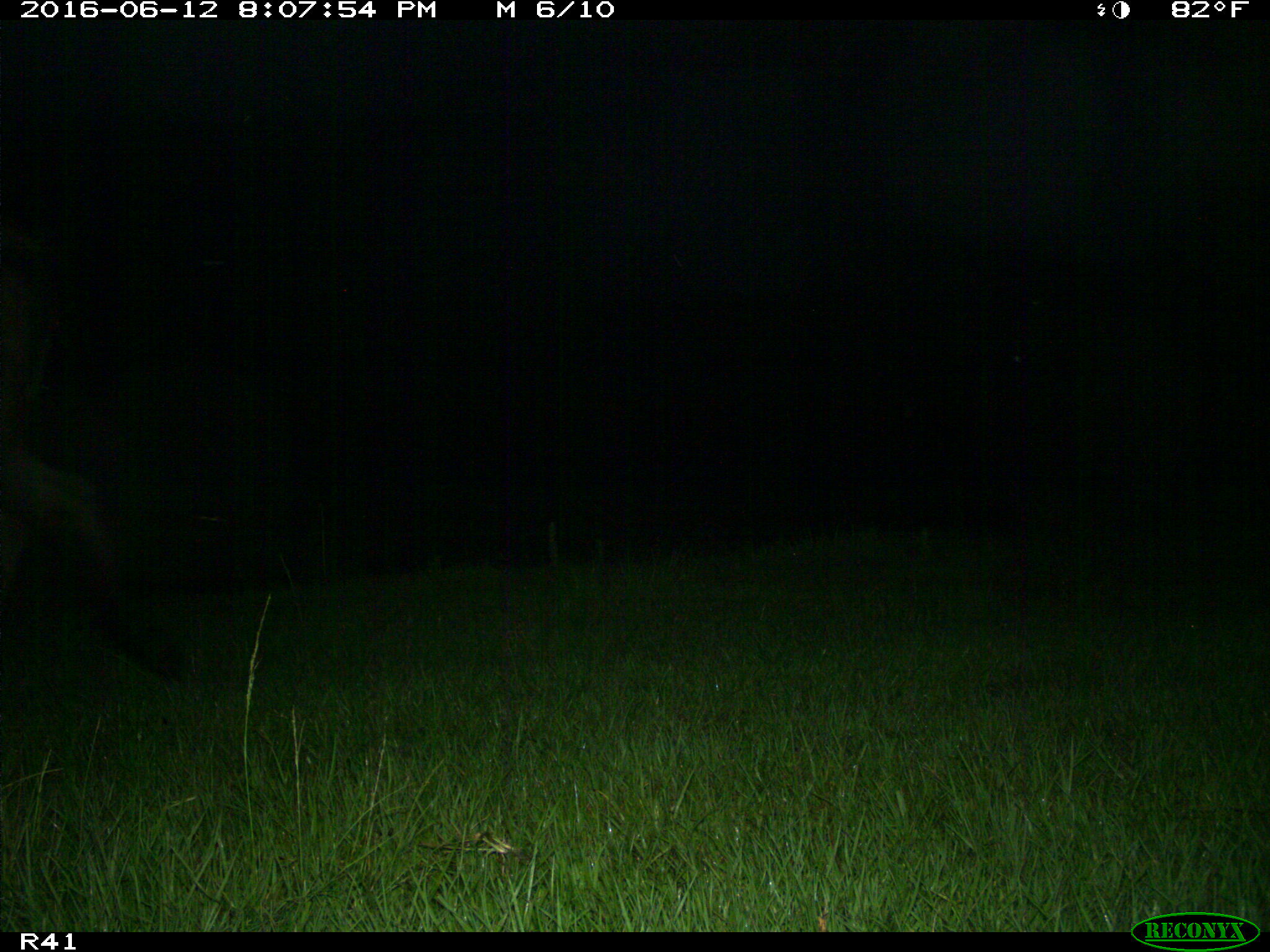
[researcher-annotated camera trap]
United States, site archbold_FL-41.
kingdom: Animalia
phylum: Chordata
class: Mammalia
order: Artiodactyla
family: Bovidae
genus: Bos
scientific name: Bos taurus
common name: domestic cow